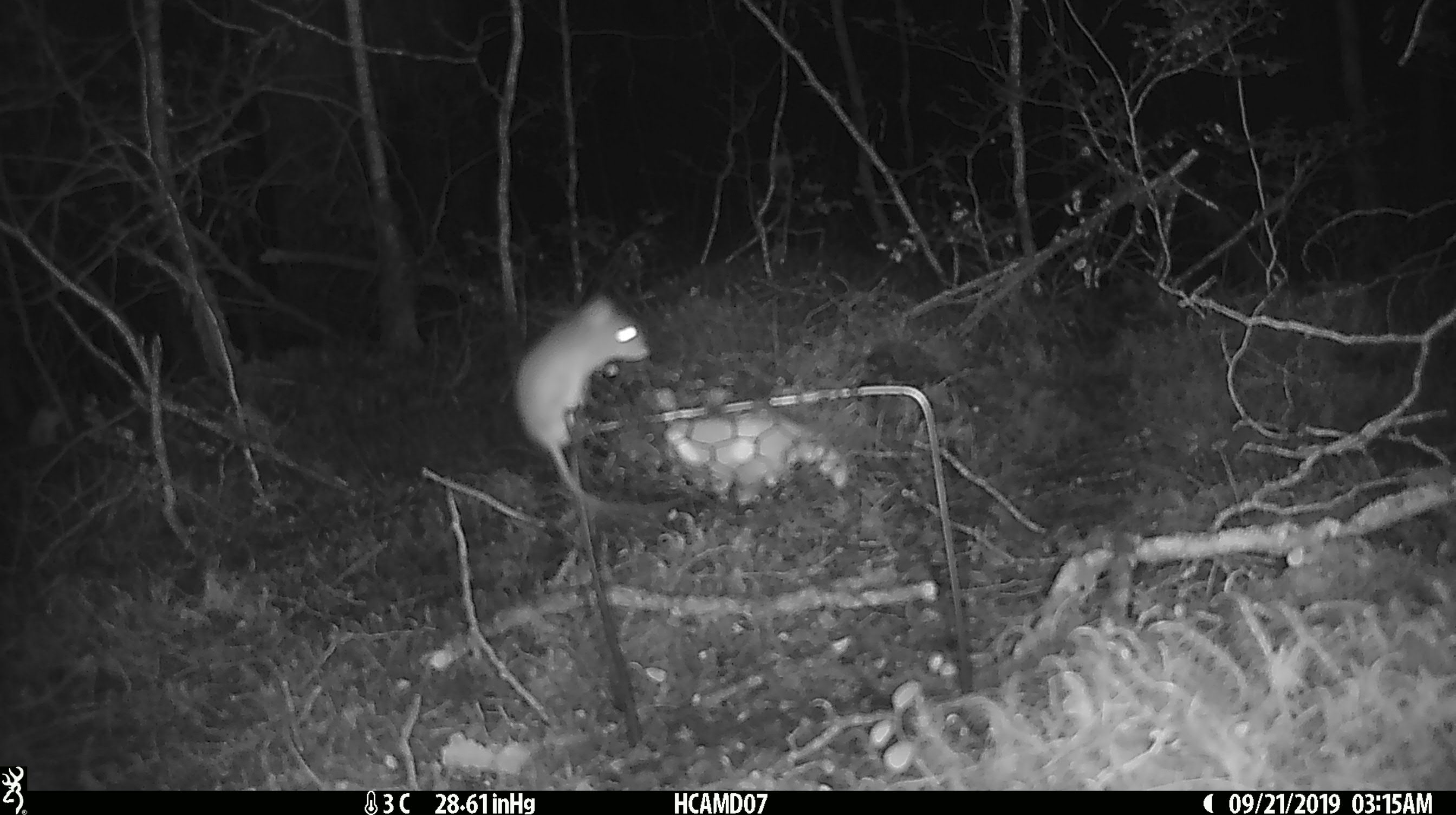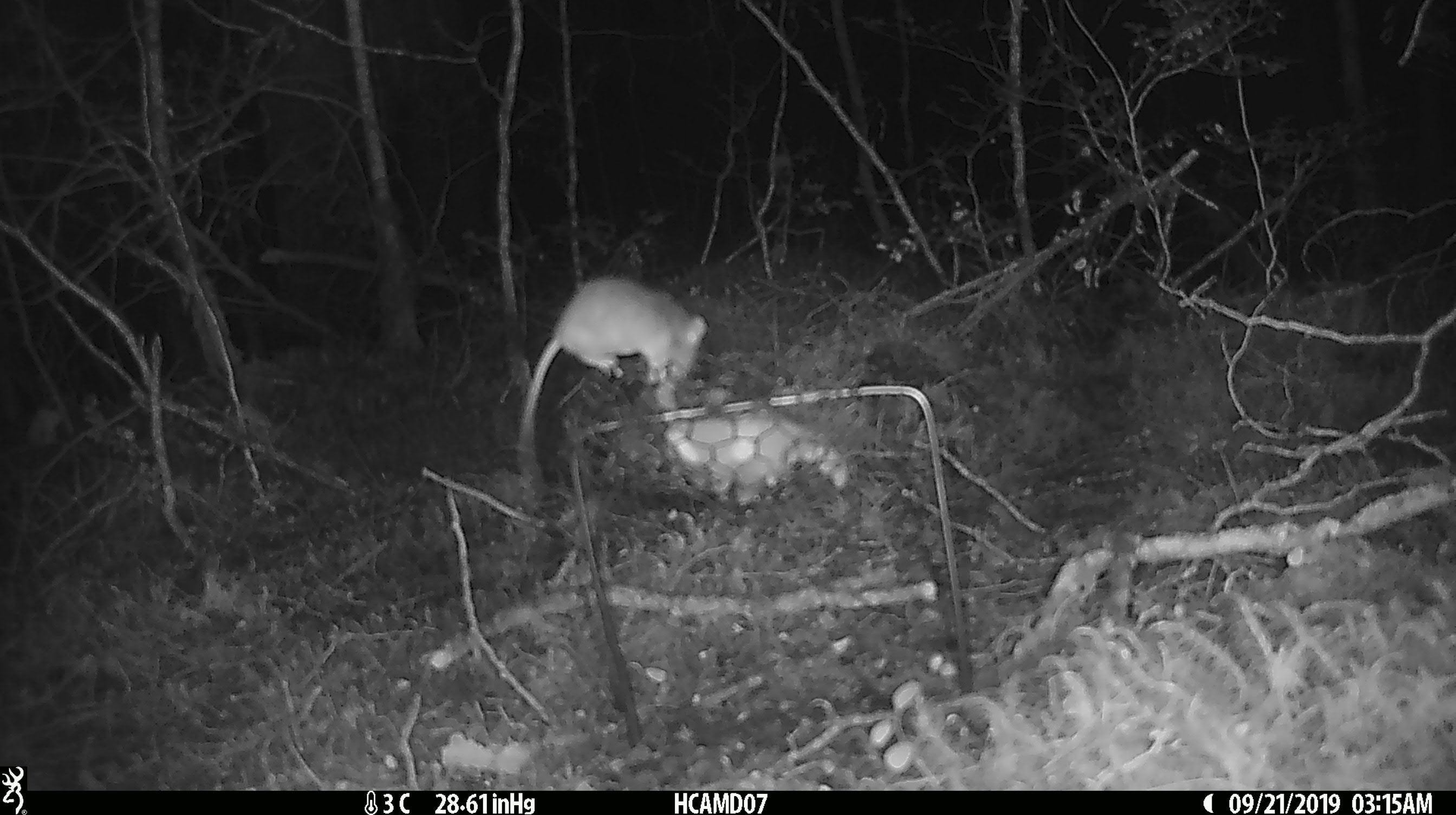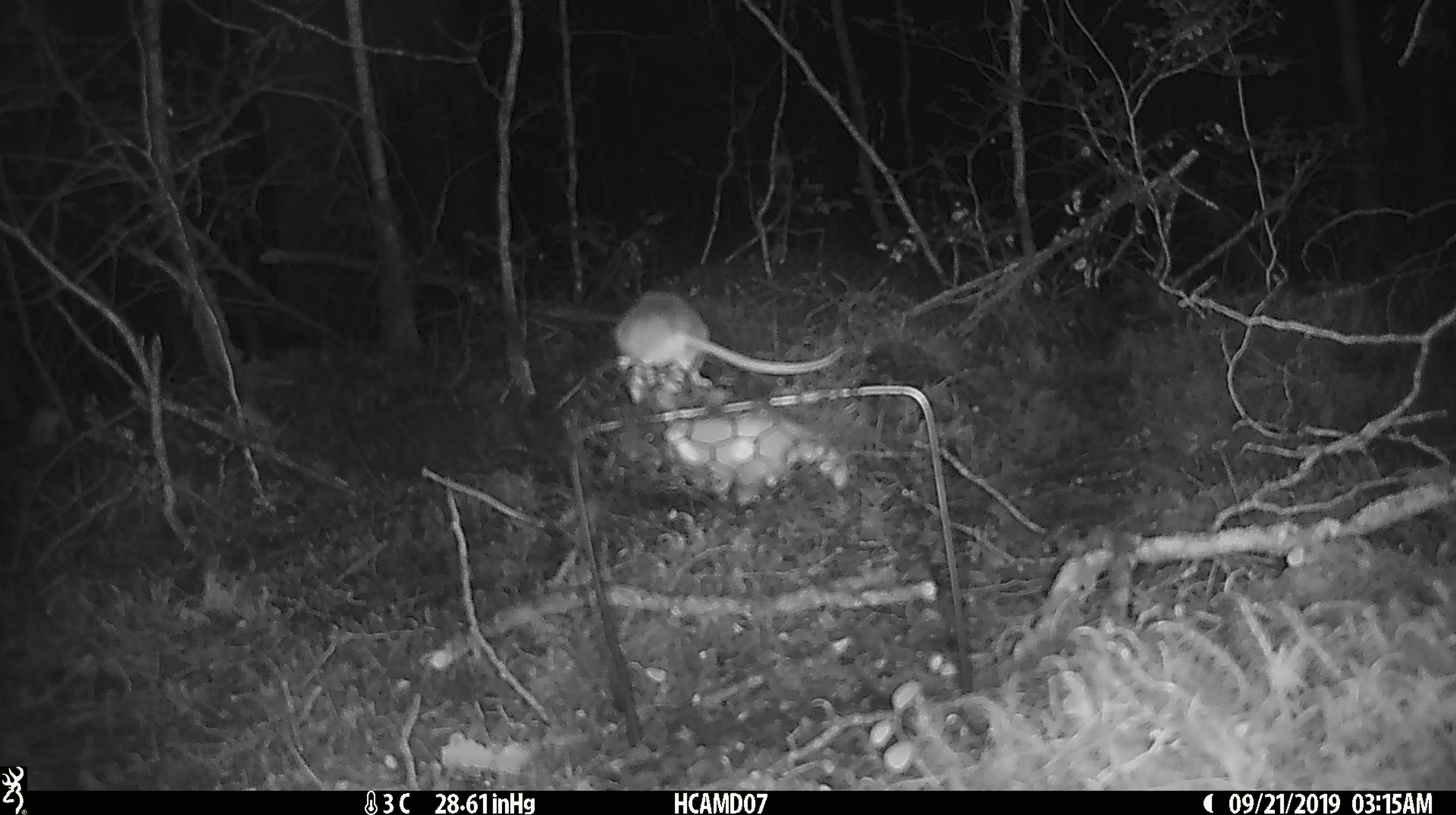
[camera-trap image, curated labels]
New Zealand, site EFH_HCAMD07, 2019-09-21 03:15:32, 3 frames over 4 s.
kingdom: Animalia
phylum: Chordata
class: Mammalia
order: Rodentia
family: Muridae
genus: Mus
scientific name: Mus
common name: mouse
Mouse (Mus).